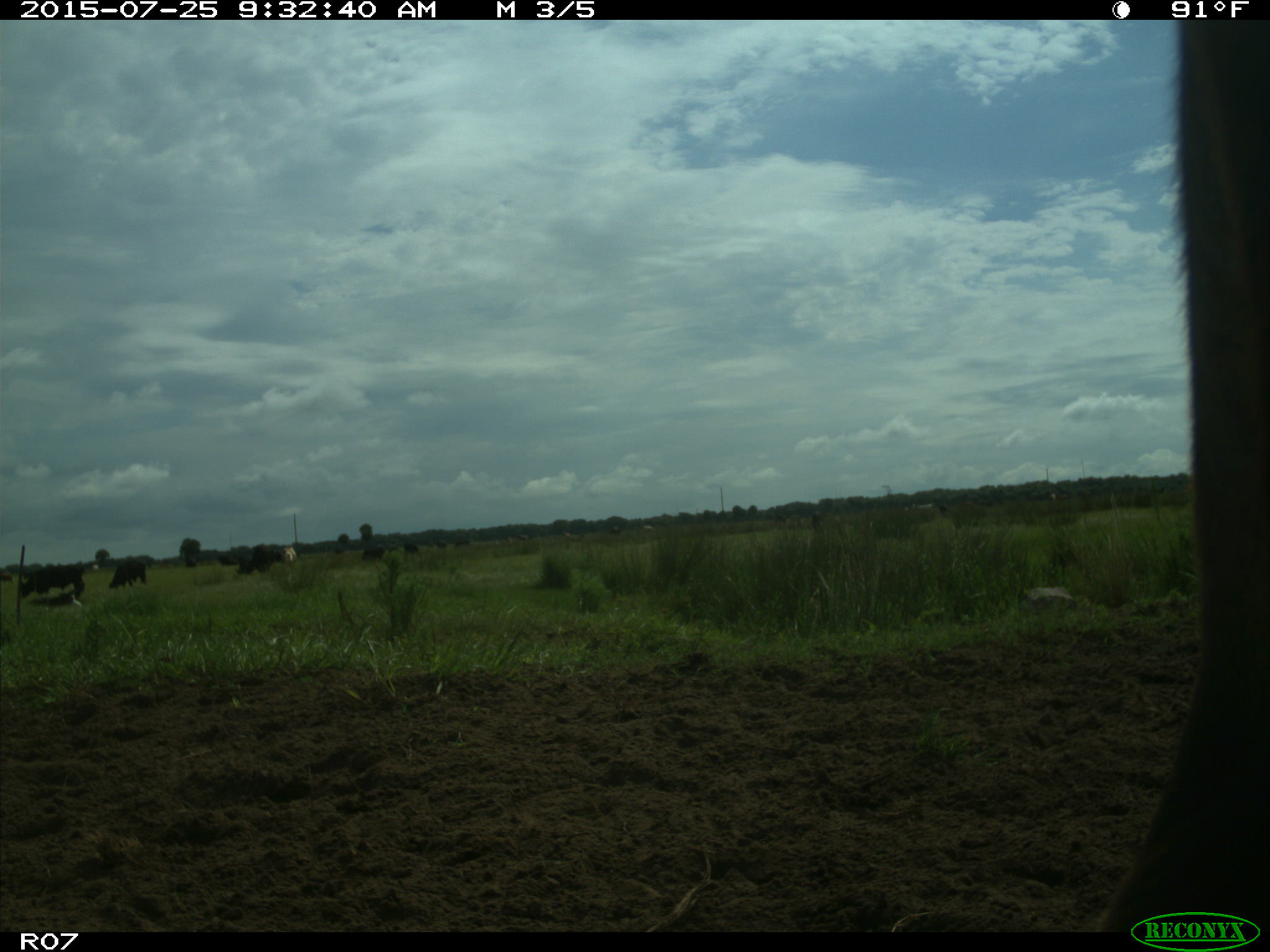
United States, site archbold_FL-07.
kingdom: Animalia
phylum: Chordata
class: Mammalia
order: Artiodactyla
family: Bovidae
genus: Bos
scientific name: Bos taurus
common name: domestic cow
Bos taurus (domestic cow).